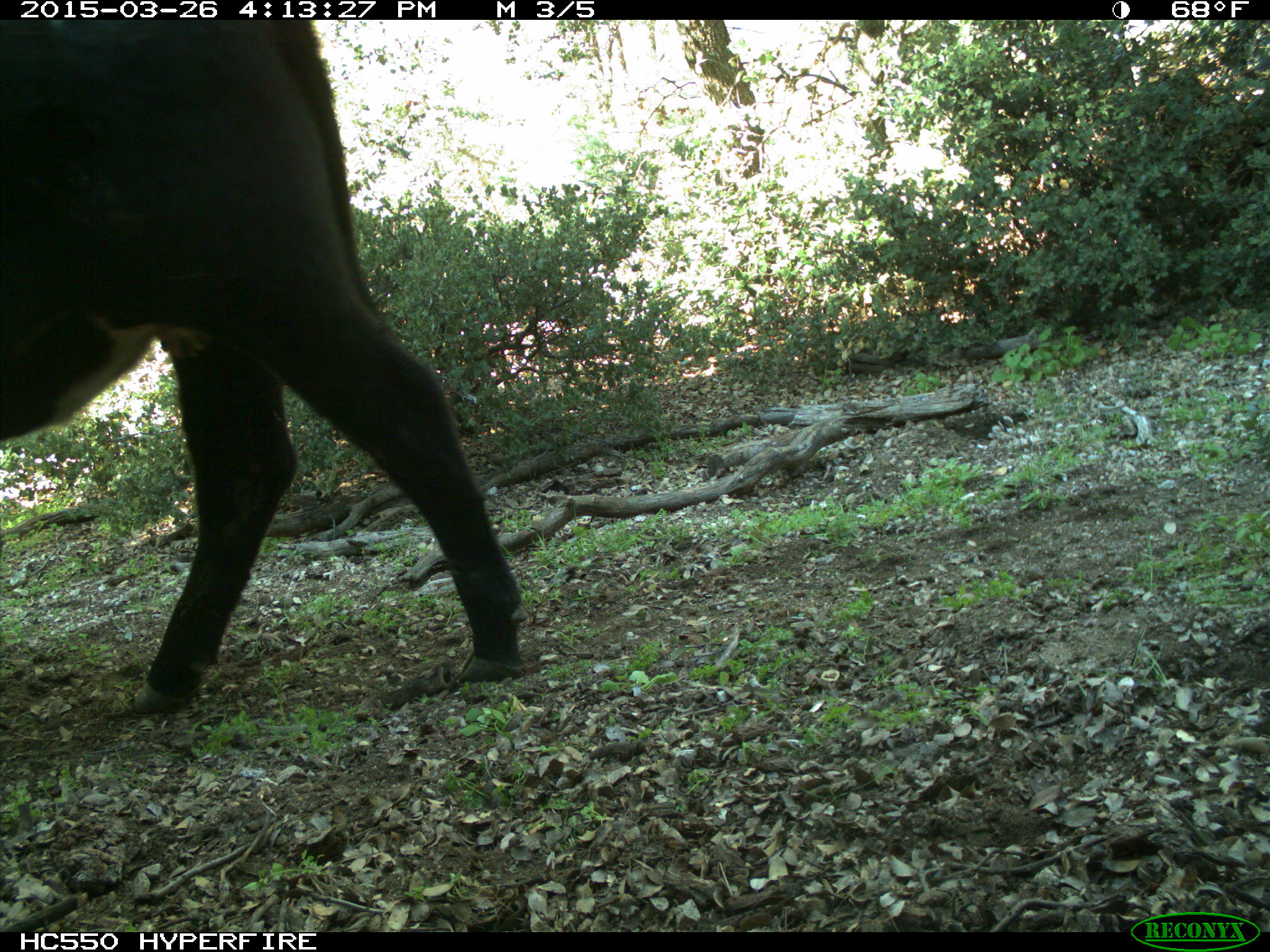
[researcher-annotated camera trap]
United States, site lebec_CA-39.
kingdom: Animalia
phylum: Chordata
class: Mammalia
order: Artiodactyla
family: Bovidae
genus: Bos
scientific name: Bos taurus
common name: domestic cow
Bos taurus (domestic cow).